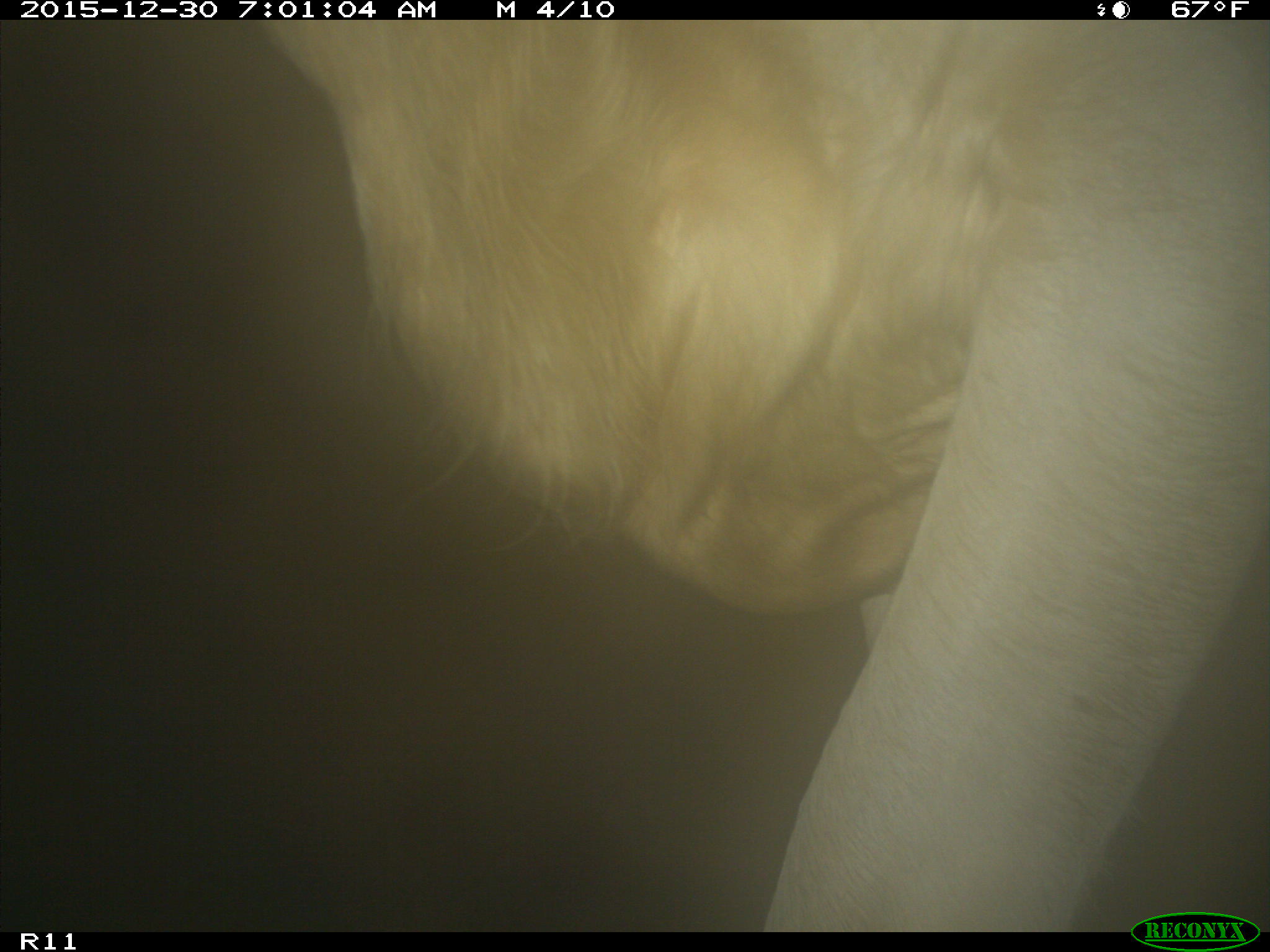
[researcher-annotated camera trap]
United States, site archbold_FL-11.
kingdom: Animalia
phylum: Chordata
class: Mammalia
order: Artiodactyla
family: Bovidae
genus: Bos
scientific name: Bos taurus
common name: domestic cow